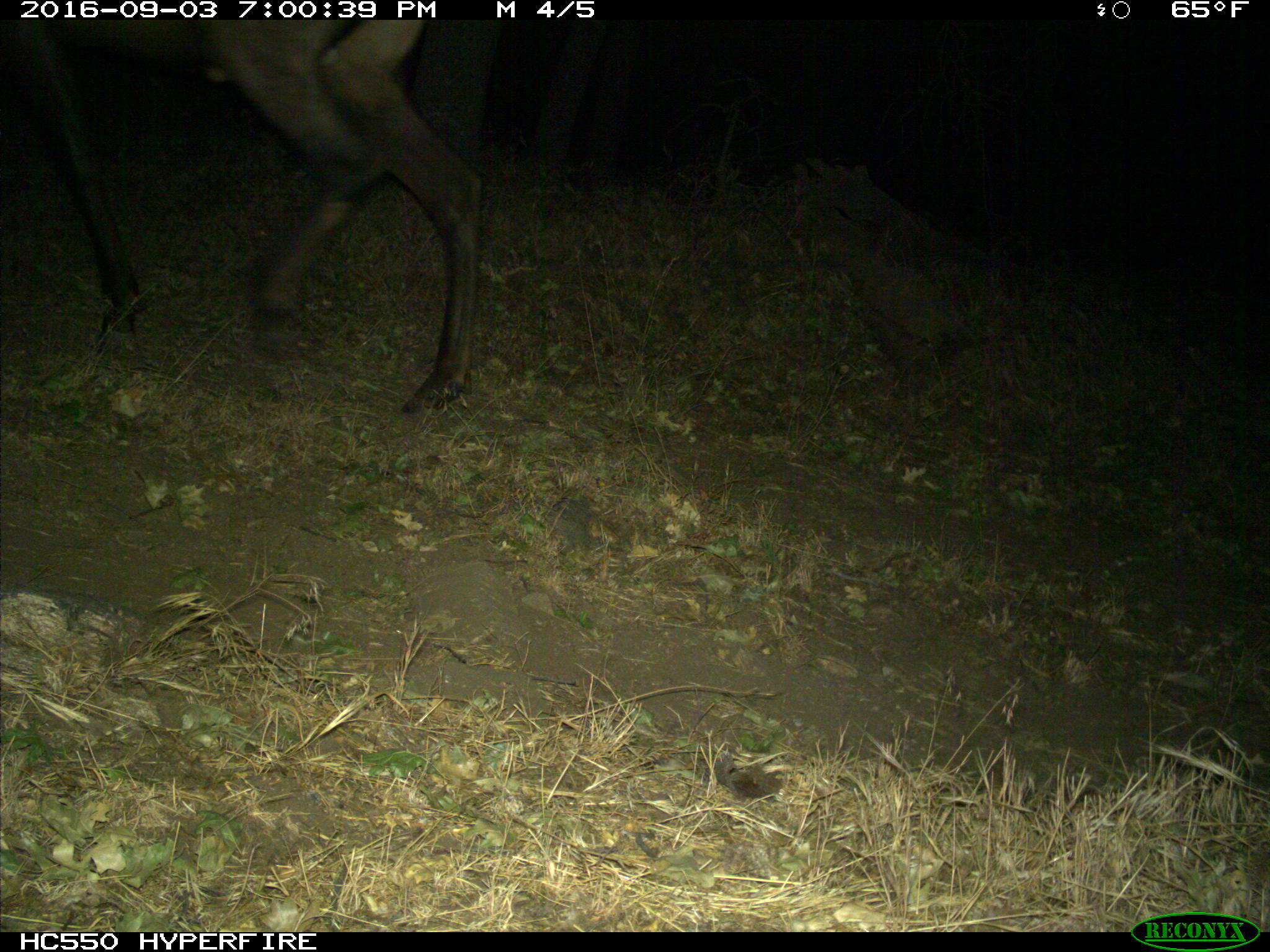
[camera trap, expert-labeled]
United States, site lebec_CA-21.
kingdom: Animalia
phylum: Chordata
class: Mammalia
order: Artiodactyla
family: Cervidae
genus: Cervus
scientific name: Cervus canadensis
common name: elk